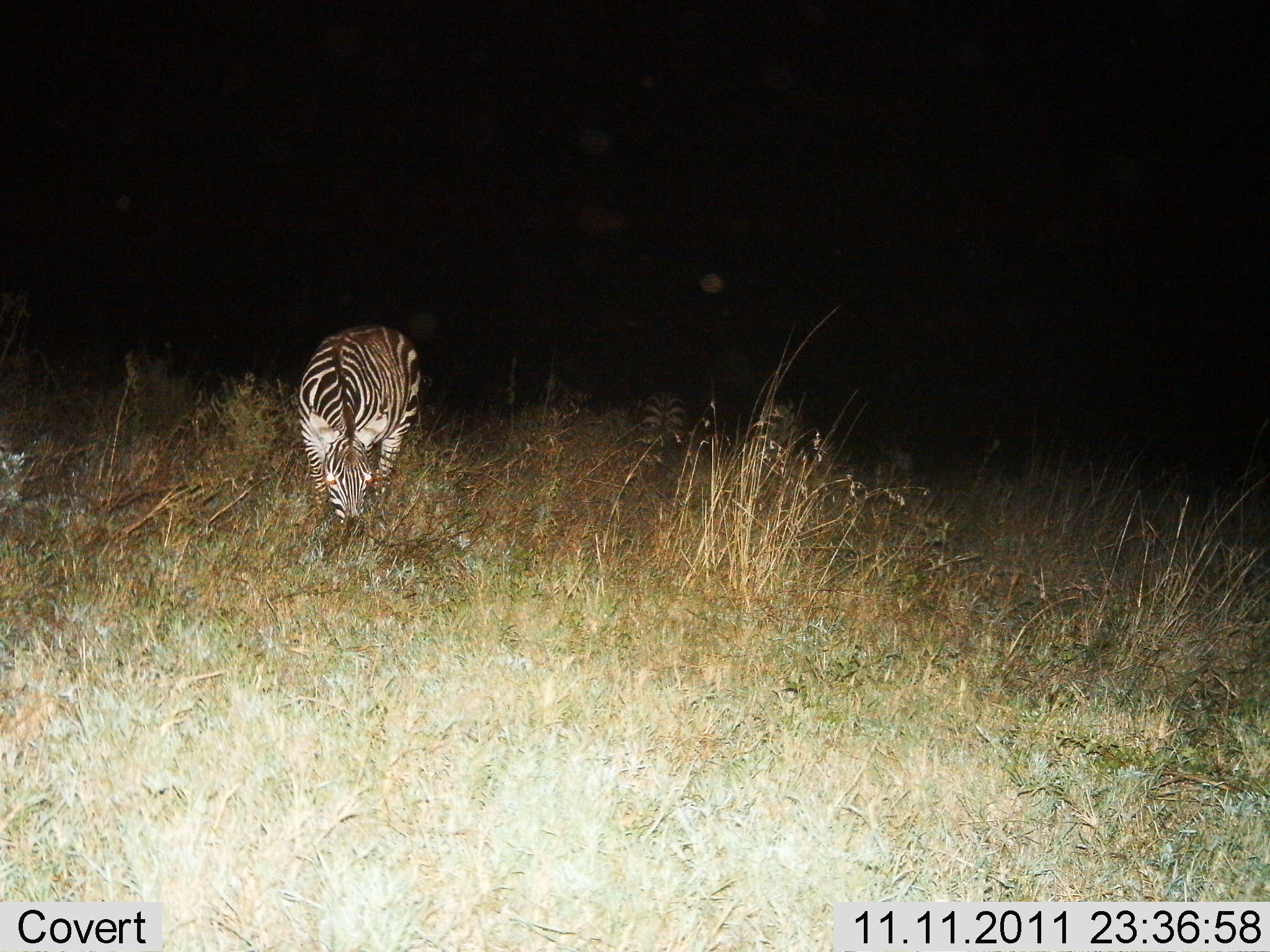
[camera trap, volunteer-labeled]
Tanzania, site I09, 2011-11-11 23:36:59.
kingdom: Animalia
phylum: Chordata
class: Mammalia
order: Perissodactyla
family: Equidae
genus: Equus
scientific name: Equus quagga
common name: plains zebra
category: zebra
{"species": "zebra (plains zebra) (Equus quagga)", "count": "1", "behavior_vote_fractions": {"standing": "25%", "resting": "0%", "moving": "17%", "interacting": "0%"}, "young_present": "0%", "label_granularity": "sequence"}